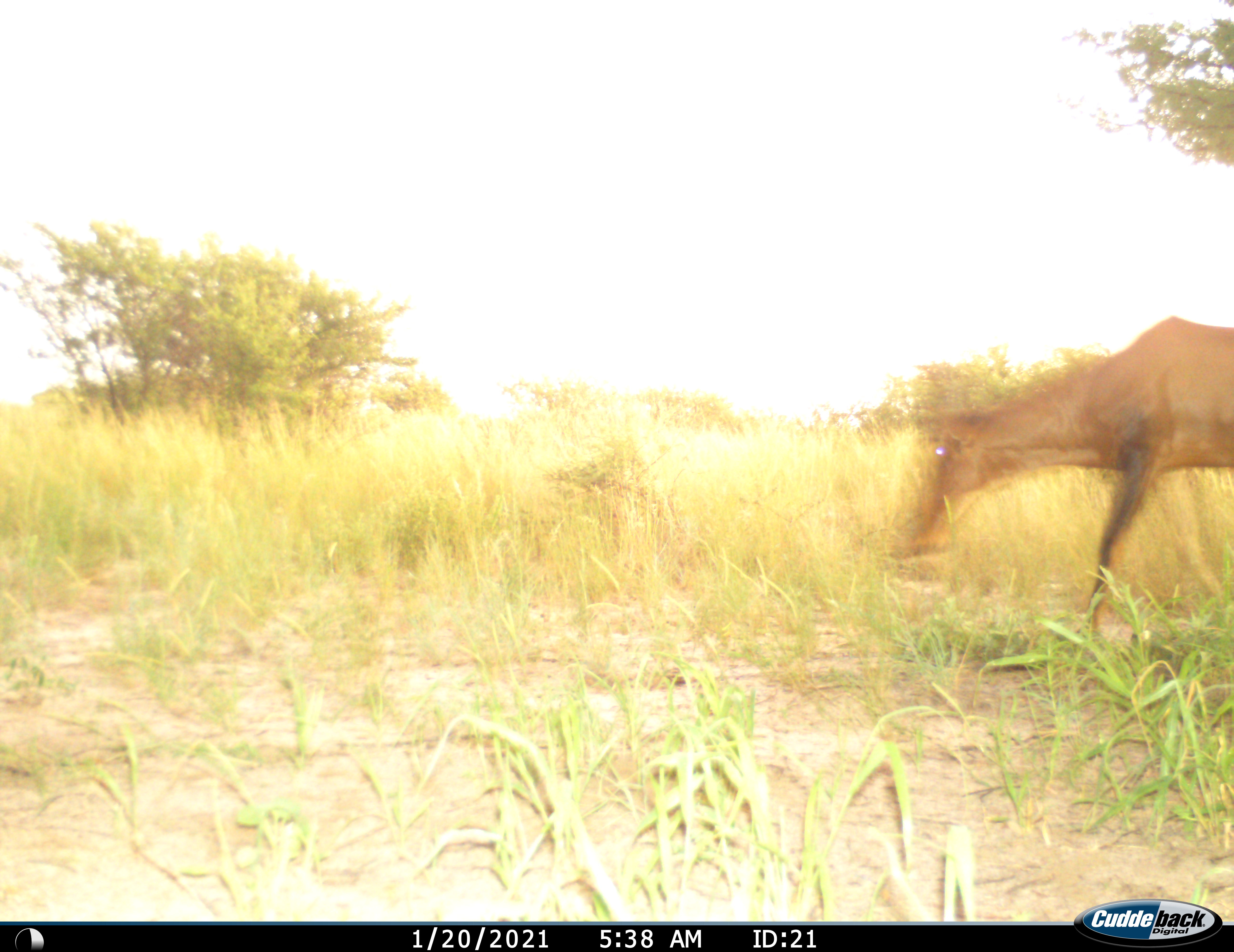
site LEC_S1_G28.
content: unidentified animal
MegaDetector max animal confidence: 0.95